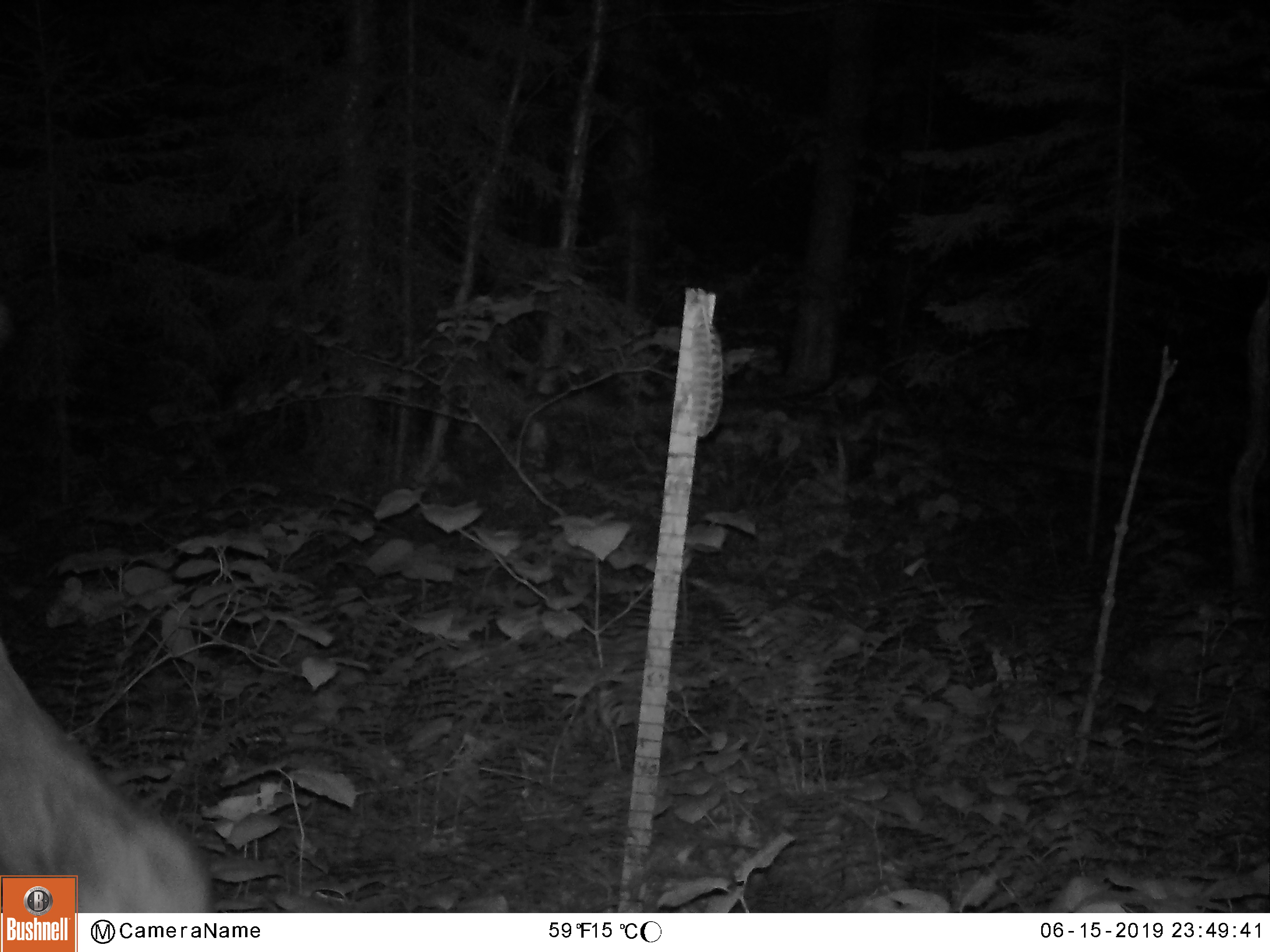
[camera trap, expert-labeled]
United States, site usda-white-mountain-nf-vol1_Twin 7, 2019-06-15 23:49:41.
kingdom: Animalia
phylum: Chordata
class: Mammalia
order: Artiodactyla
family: Cervidae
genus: Alces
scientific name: Alces alces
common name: moose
Moose (Alces alces).